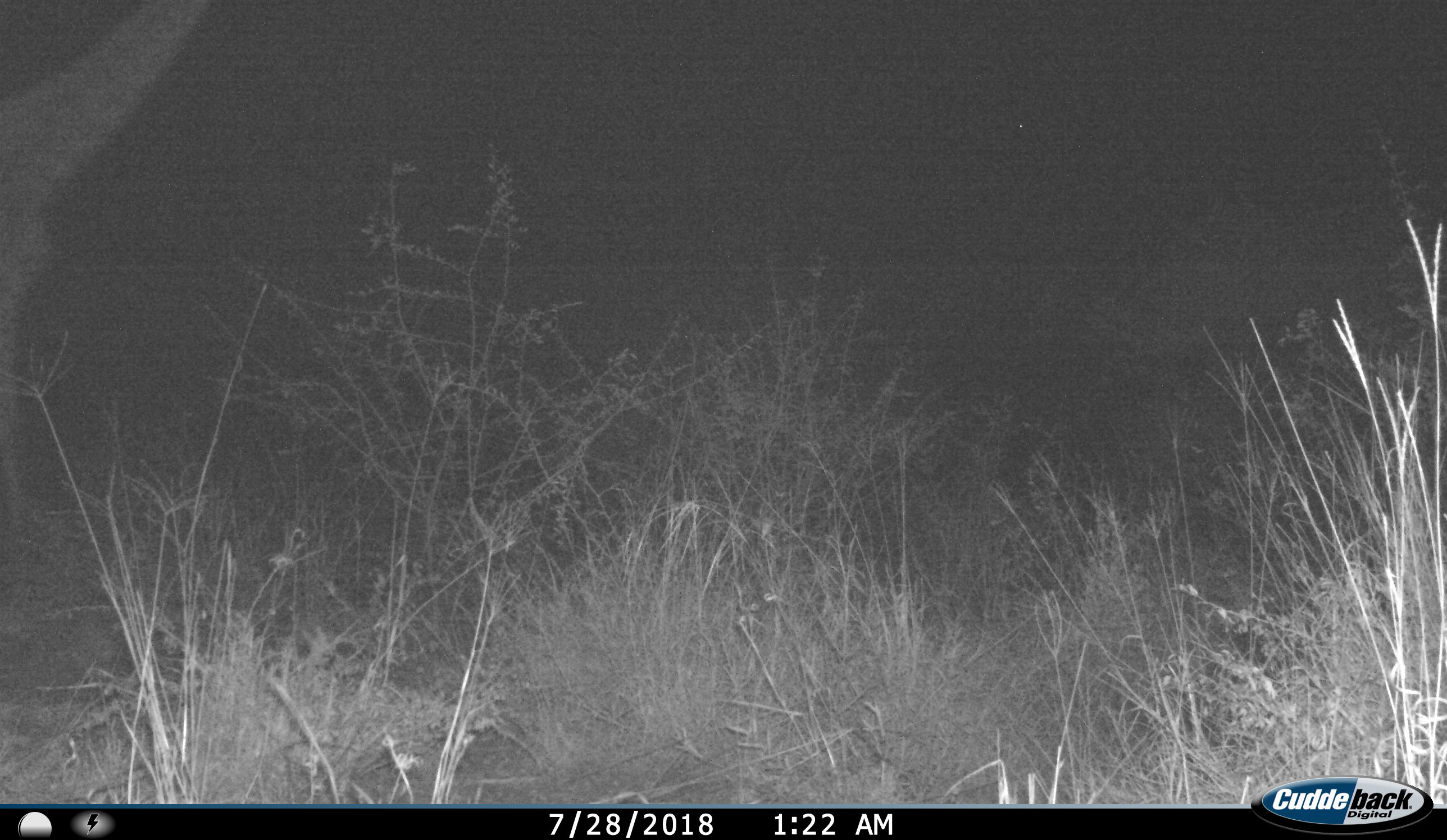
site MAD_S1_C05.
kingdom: Animalia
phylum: Chordata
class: Mammalia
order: Artiodactyla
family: Giraffidae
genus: Giraffa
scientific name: Giraffa camelopardalis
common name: giraffe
Giraffe (Giraffa camelopardalis), count 1. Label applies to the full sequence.